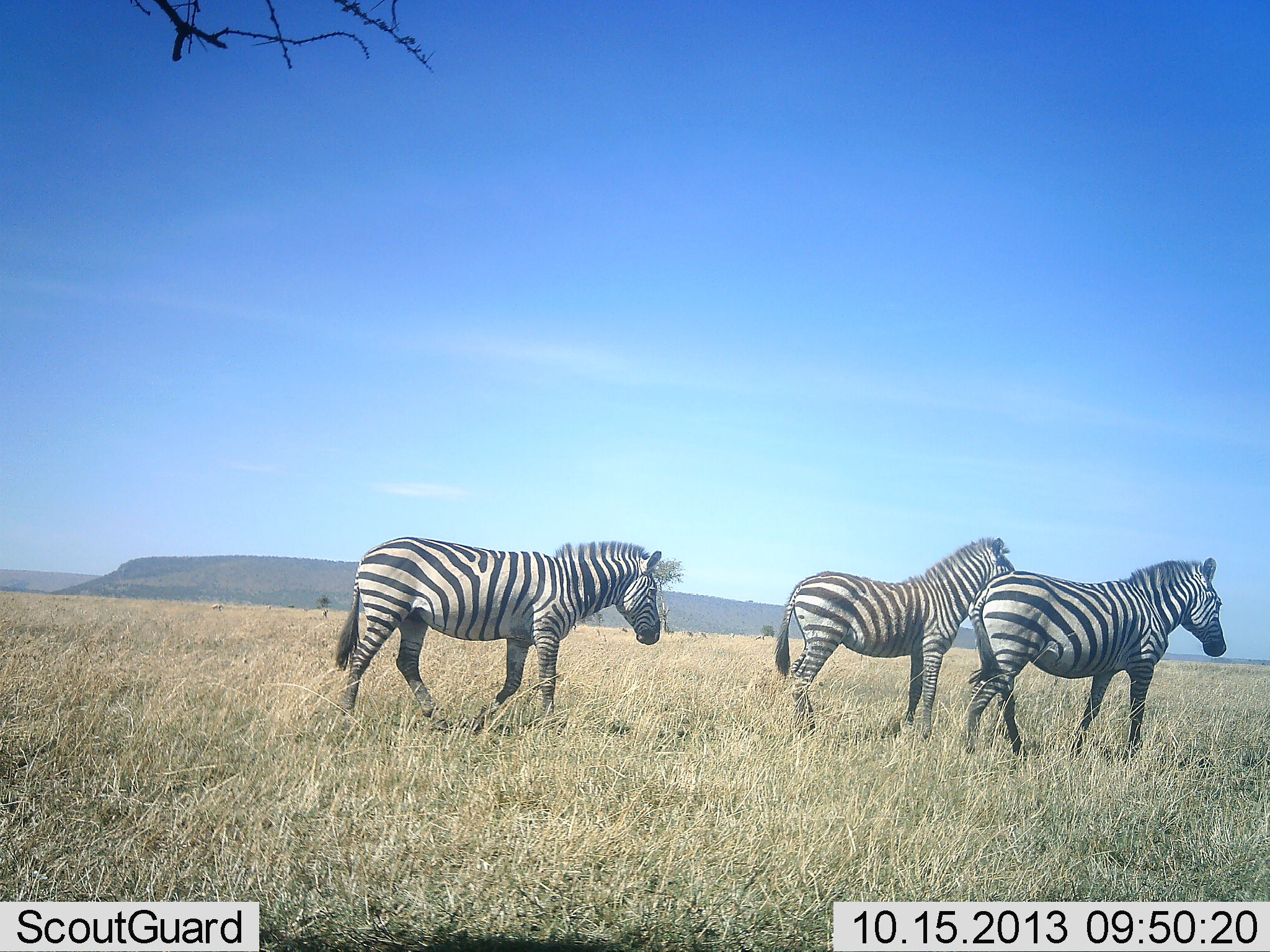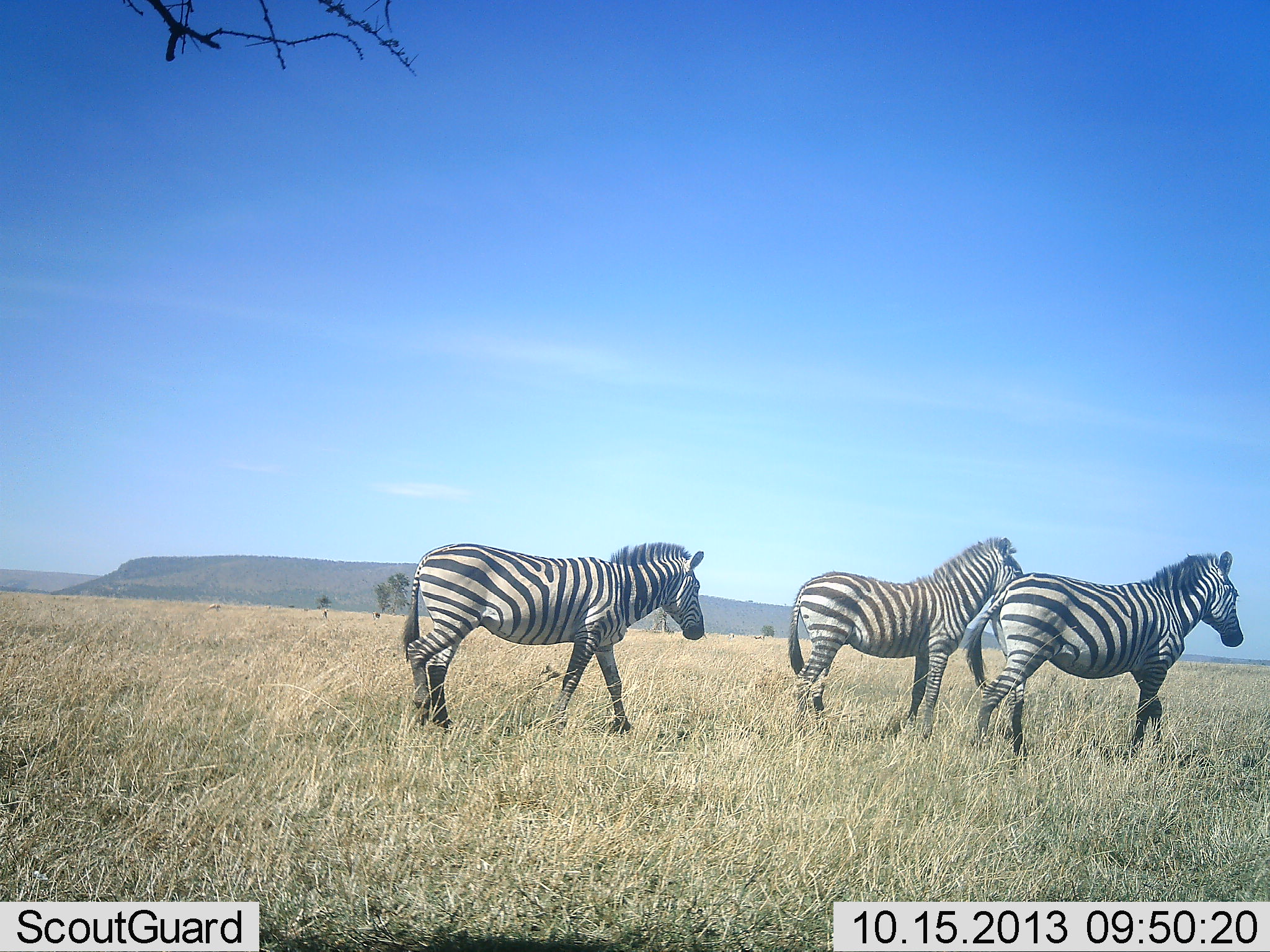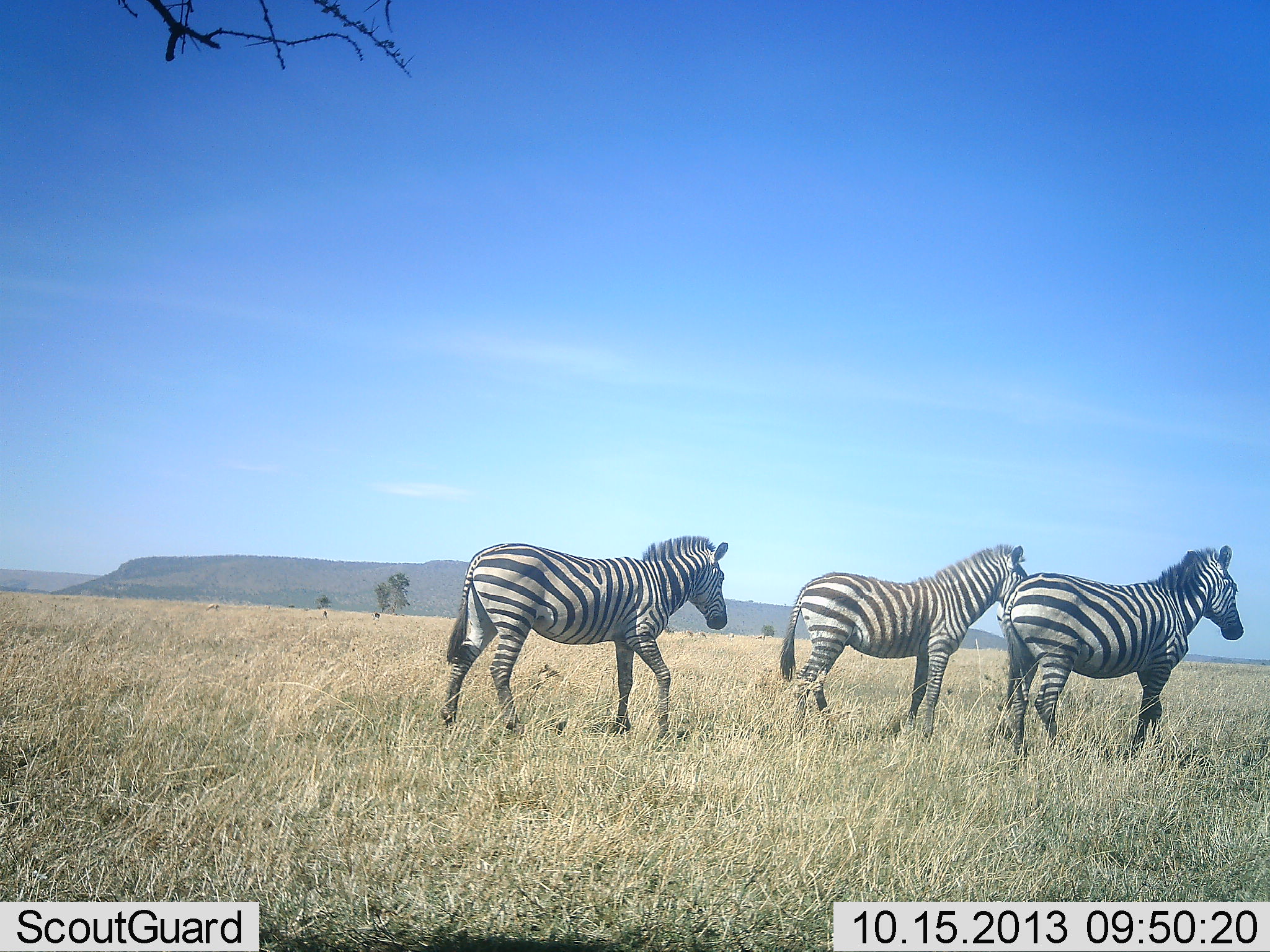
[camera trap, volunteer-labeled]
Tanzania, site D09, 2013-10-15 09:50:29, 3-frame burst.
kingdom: Animalia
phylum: Chordata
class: Mammalia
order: Perissodactyla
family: Equidae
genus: Equus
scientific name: Equus quagga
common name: plains zebra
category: zebra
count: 3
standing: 22%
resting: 0%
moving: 88%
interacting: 3%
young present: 0%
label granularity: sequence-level